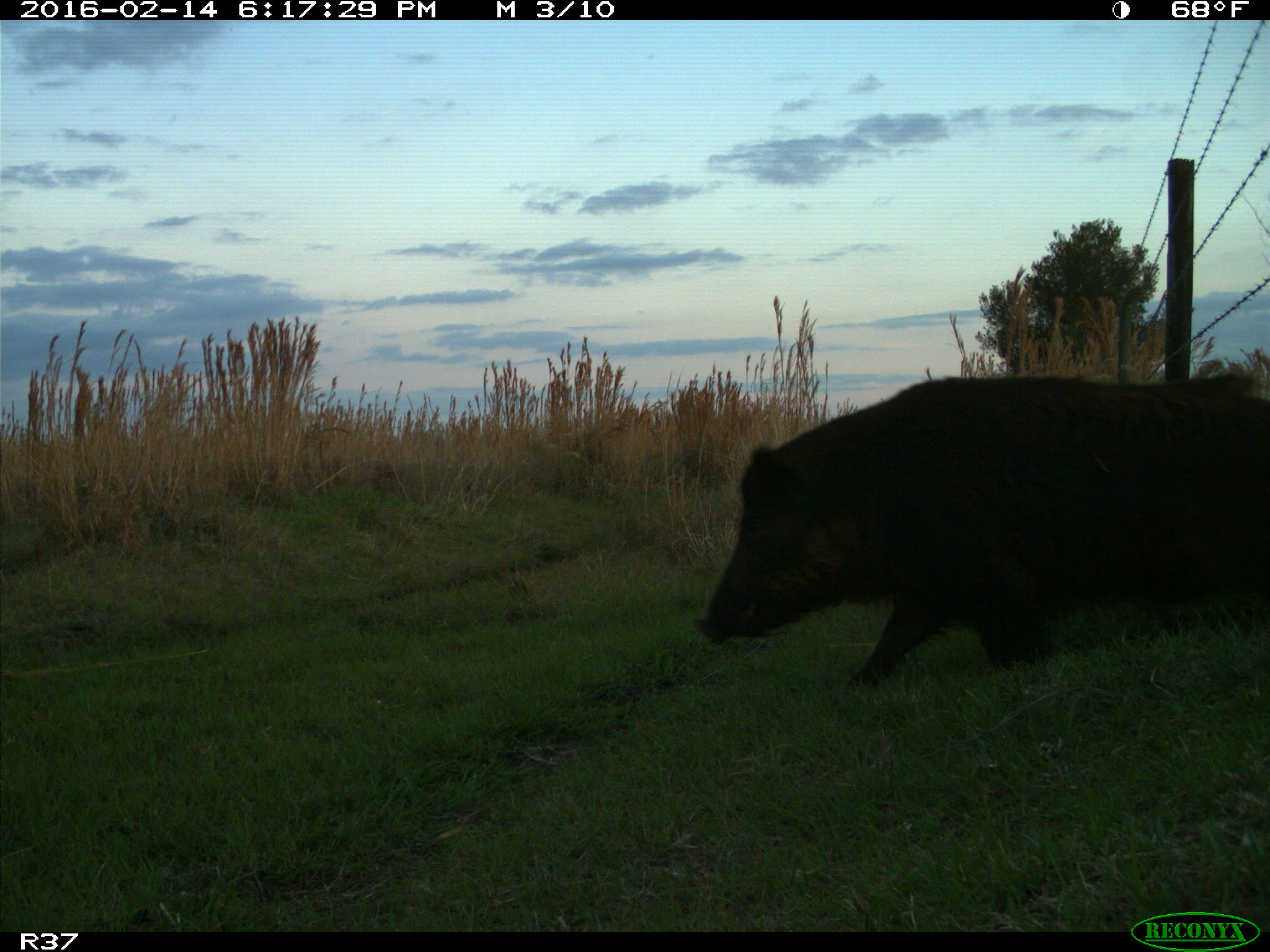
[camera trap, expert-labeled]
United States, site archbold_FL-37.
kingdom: Animalia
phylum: Chordata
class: Mammalia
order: Artiodactyla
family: Suidae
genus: Sus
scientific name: Sus scrofa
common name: wild boar